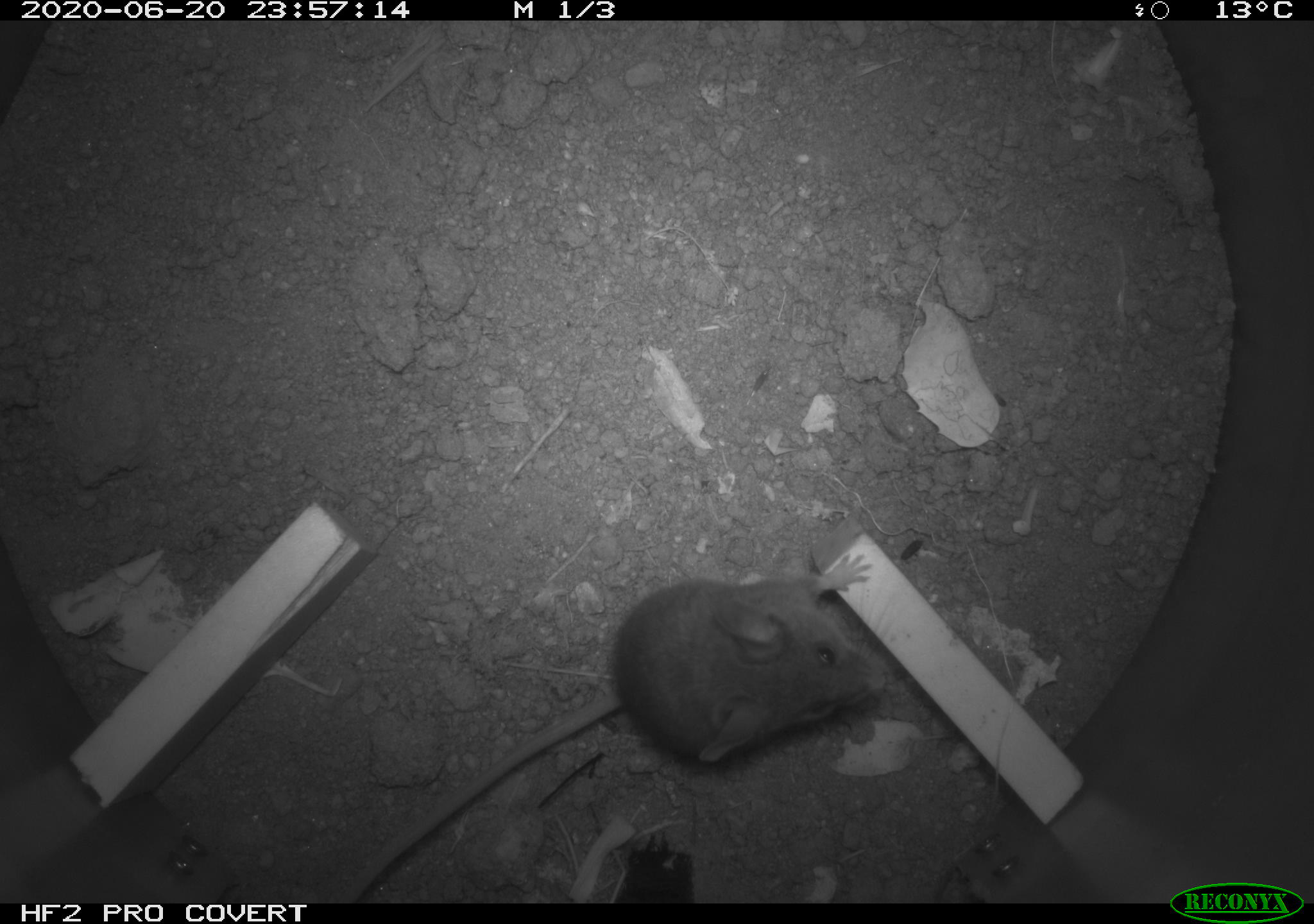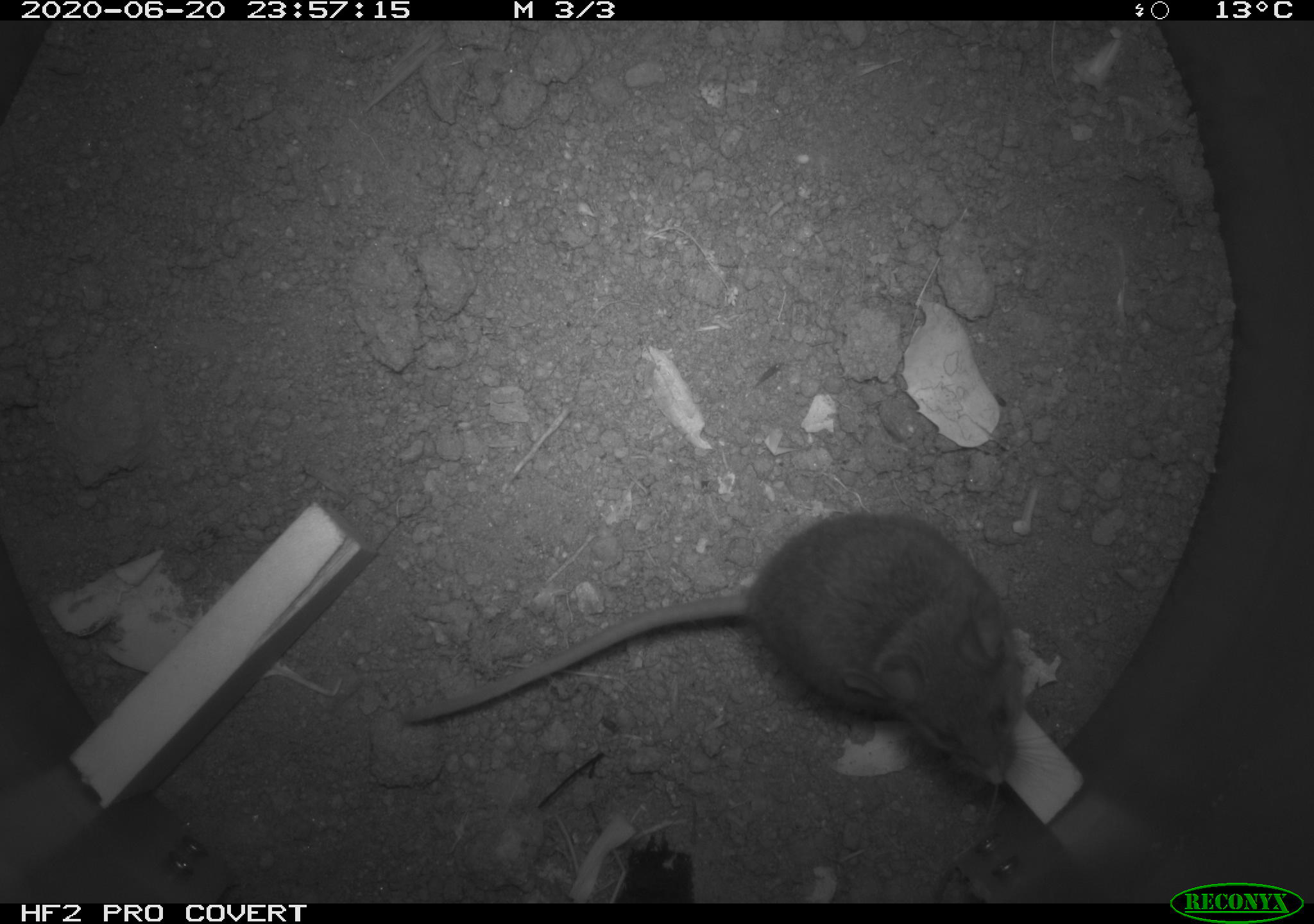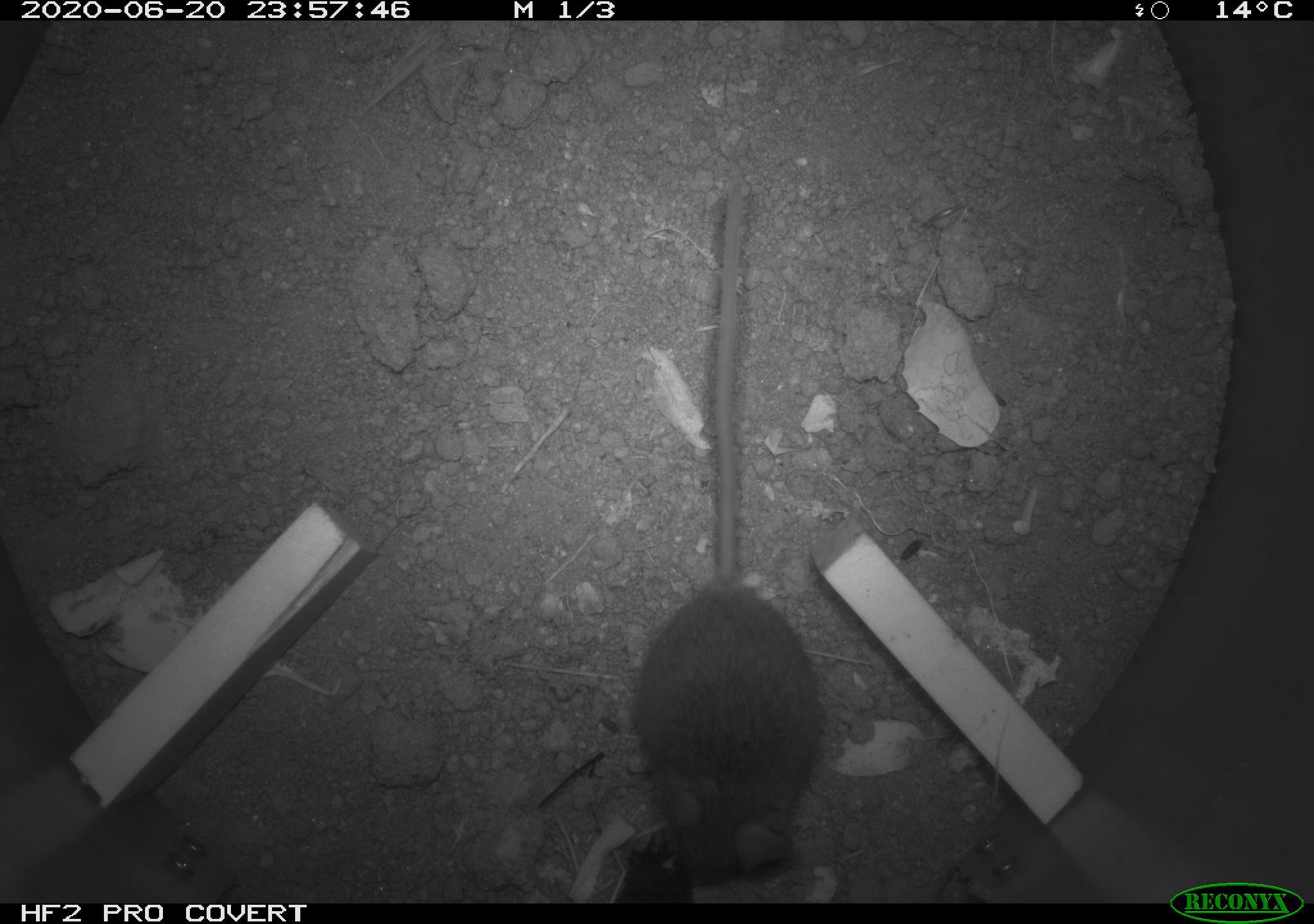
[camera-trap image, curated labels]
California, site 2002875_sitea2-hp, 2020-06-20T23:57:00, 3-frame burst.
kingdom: Animalia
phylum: Chordata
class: Mammalia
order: Rodentia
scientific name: Rodentia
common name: mouse species